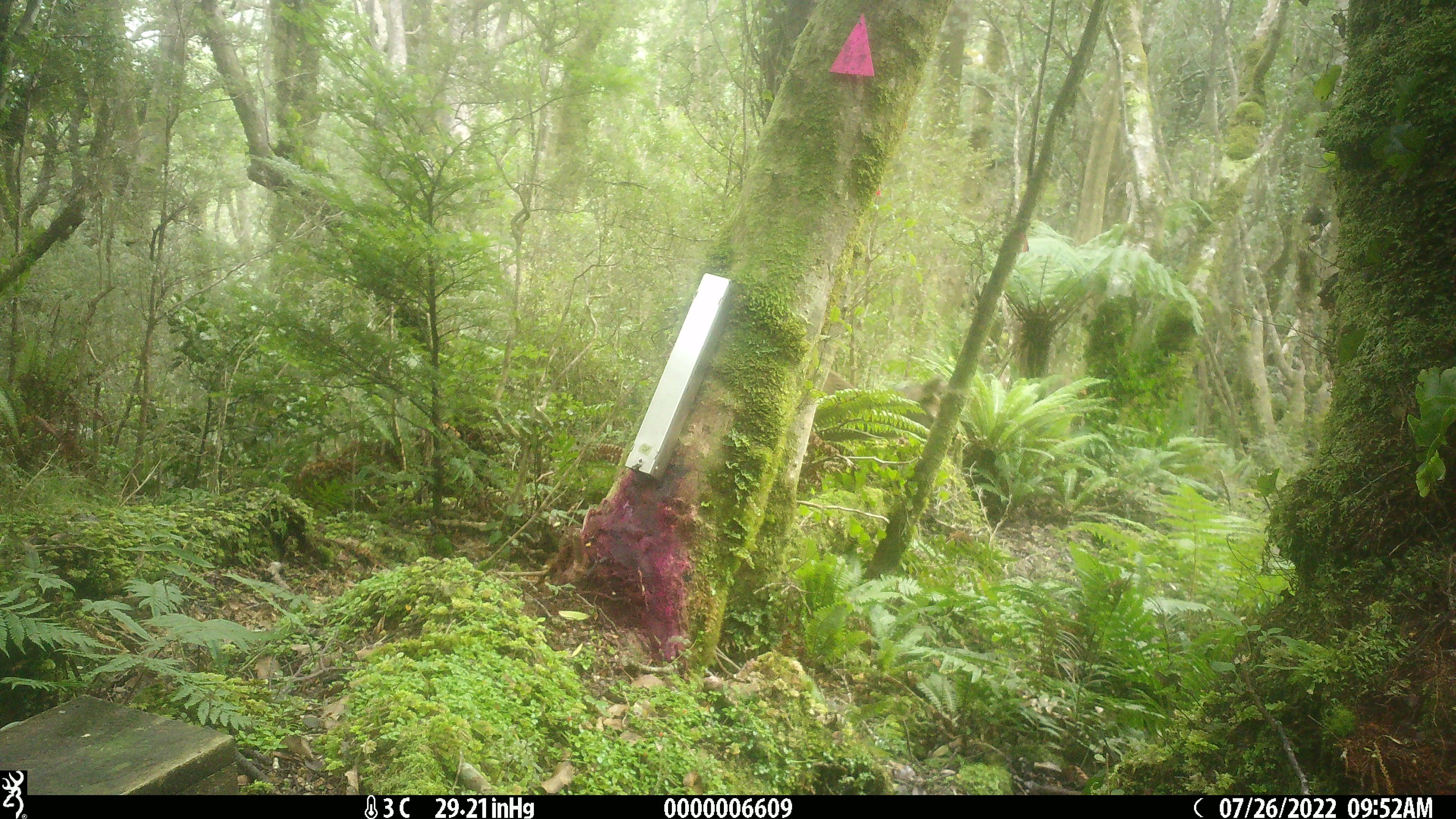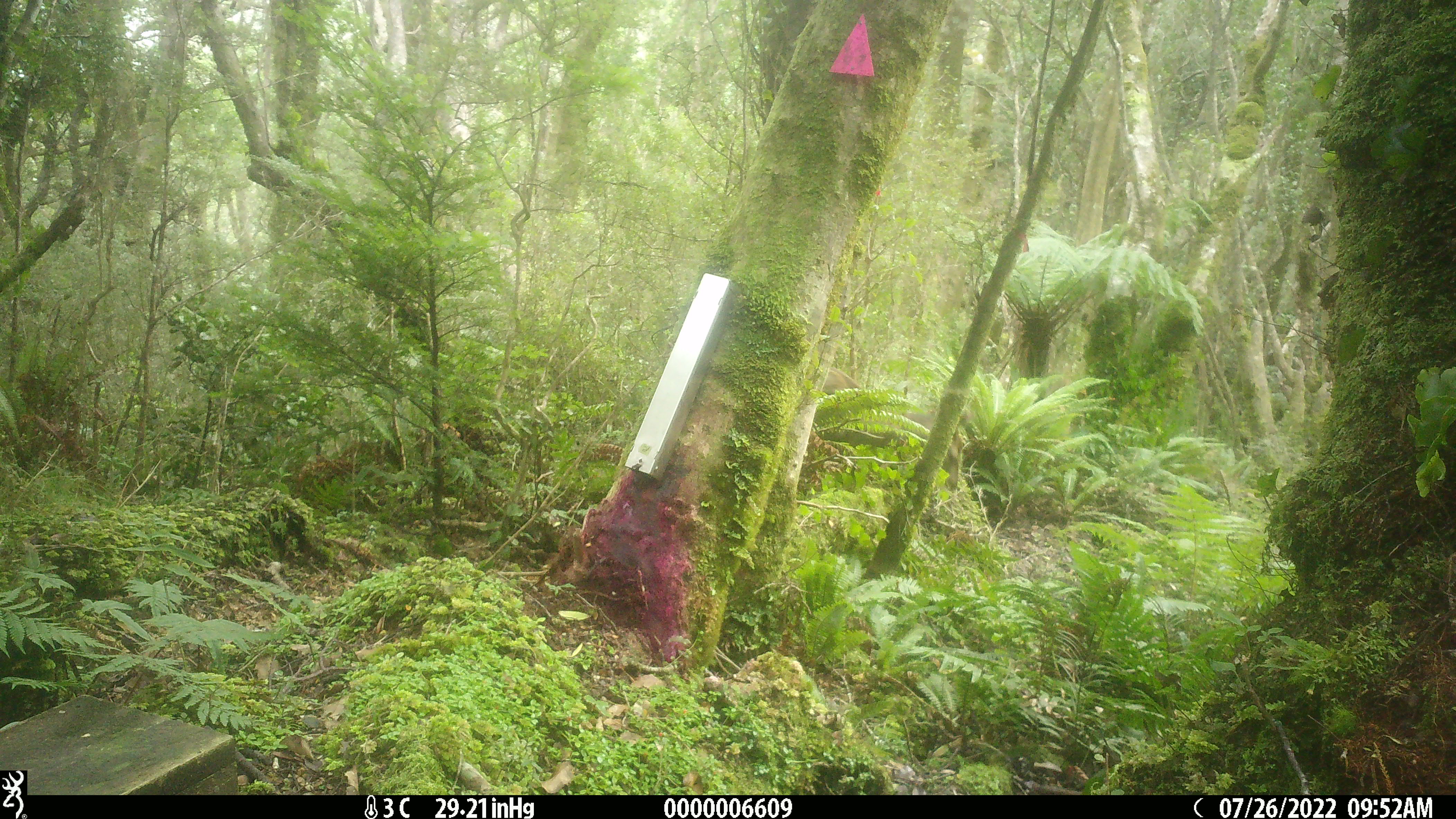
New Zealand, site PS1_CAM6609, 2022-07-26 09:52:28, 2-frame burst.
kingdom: Animalia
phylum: Chordata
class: Mammalia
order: Artiodactyla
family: Cervidae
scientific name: Cervidae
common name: deer